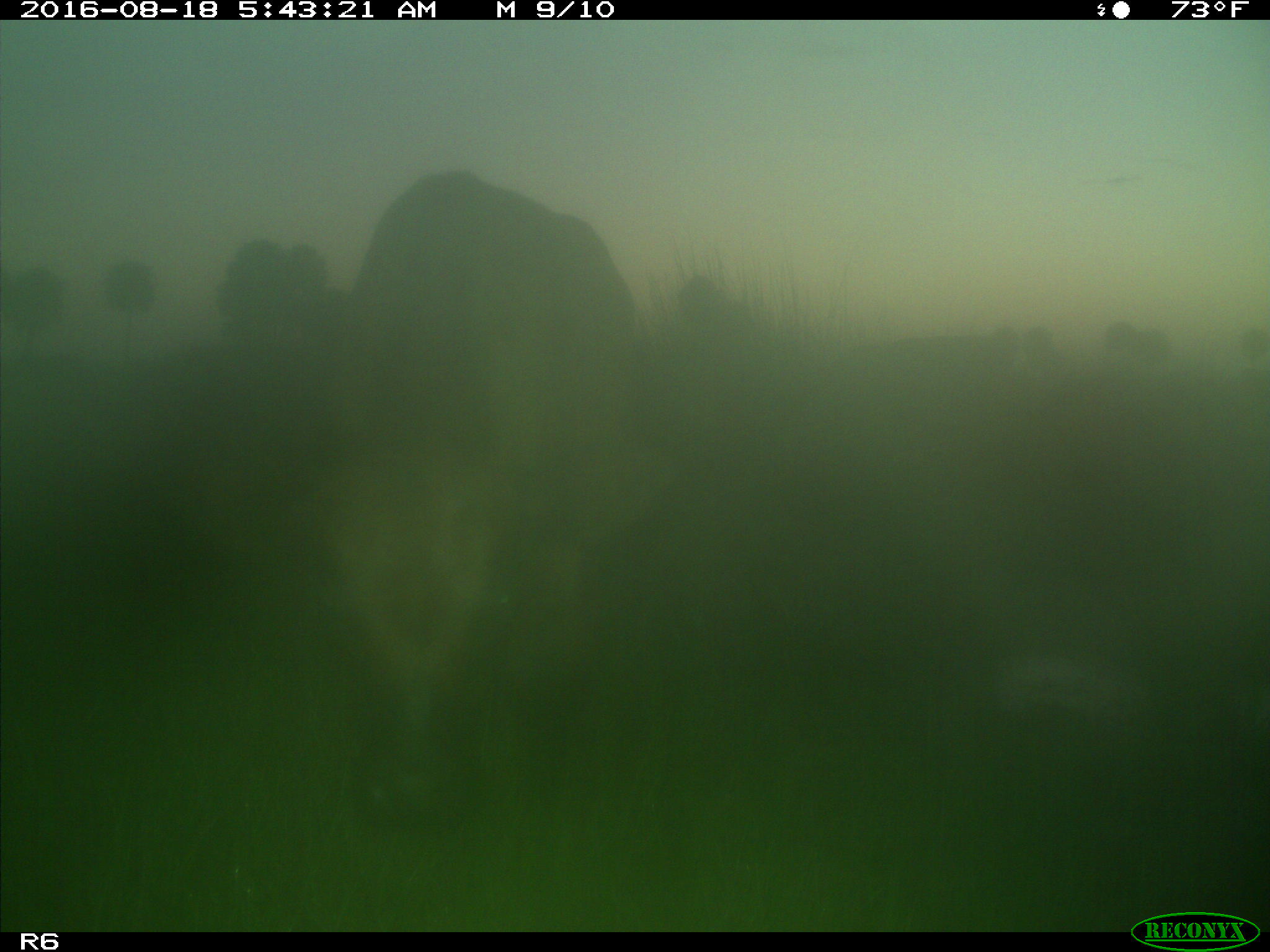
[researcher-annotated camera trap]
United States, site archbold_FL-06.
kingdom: Animalia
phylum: Chordata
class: Mammalia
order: Artiodactyla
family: Bovidae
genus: Bos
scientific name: Bos taurus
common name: domestic cow